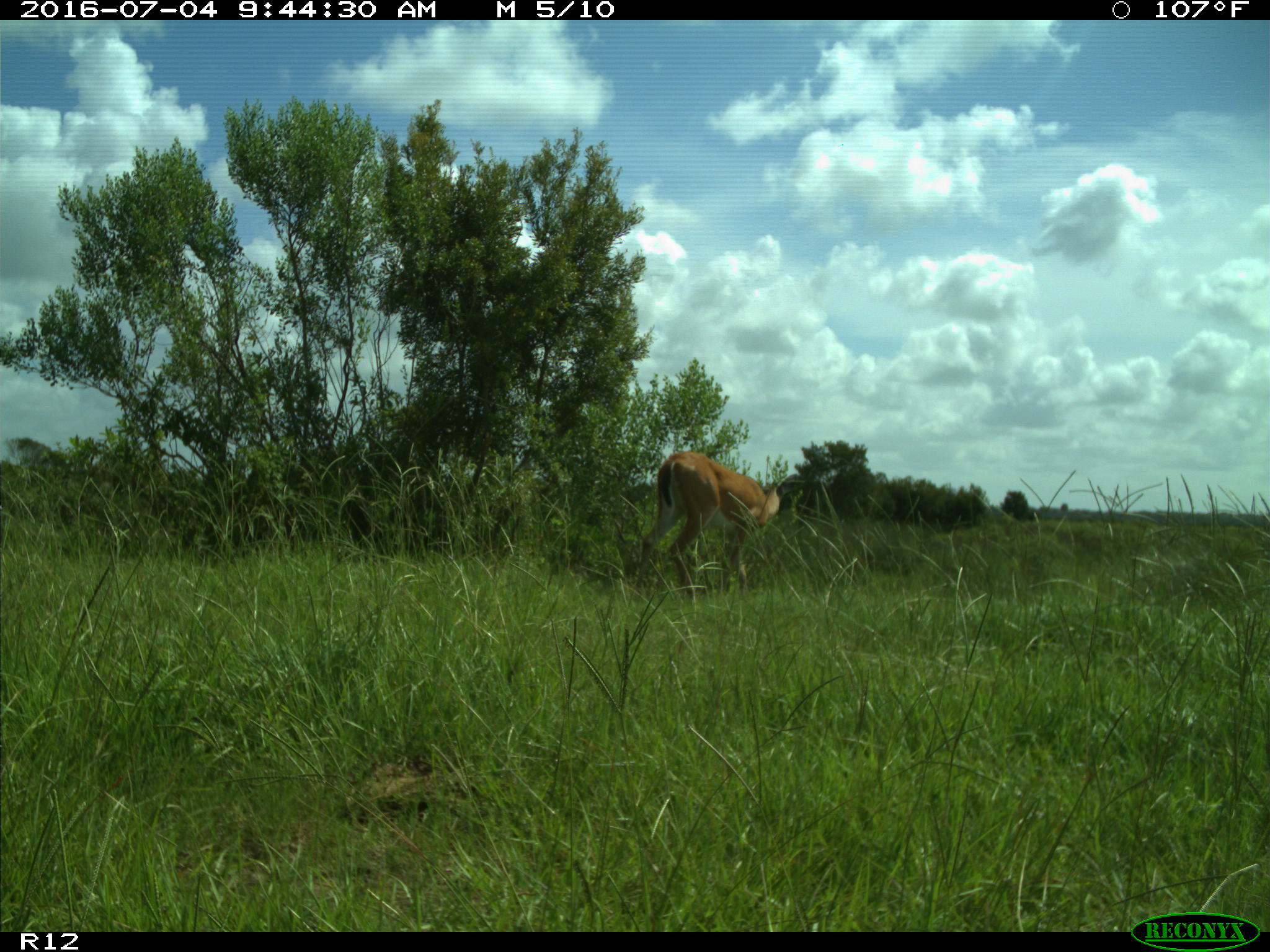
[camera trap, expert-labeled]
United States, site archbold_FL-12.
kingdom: Animalia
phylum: Chordata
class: Mammalia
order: Artiodactyla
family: Cervidae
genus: Odocoileus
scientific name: Odocoileus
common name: deer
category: unidentified deer